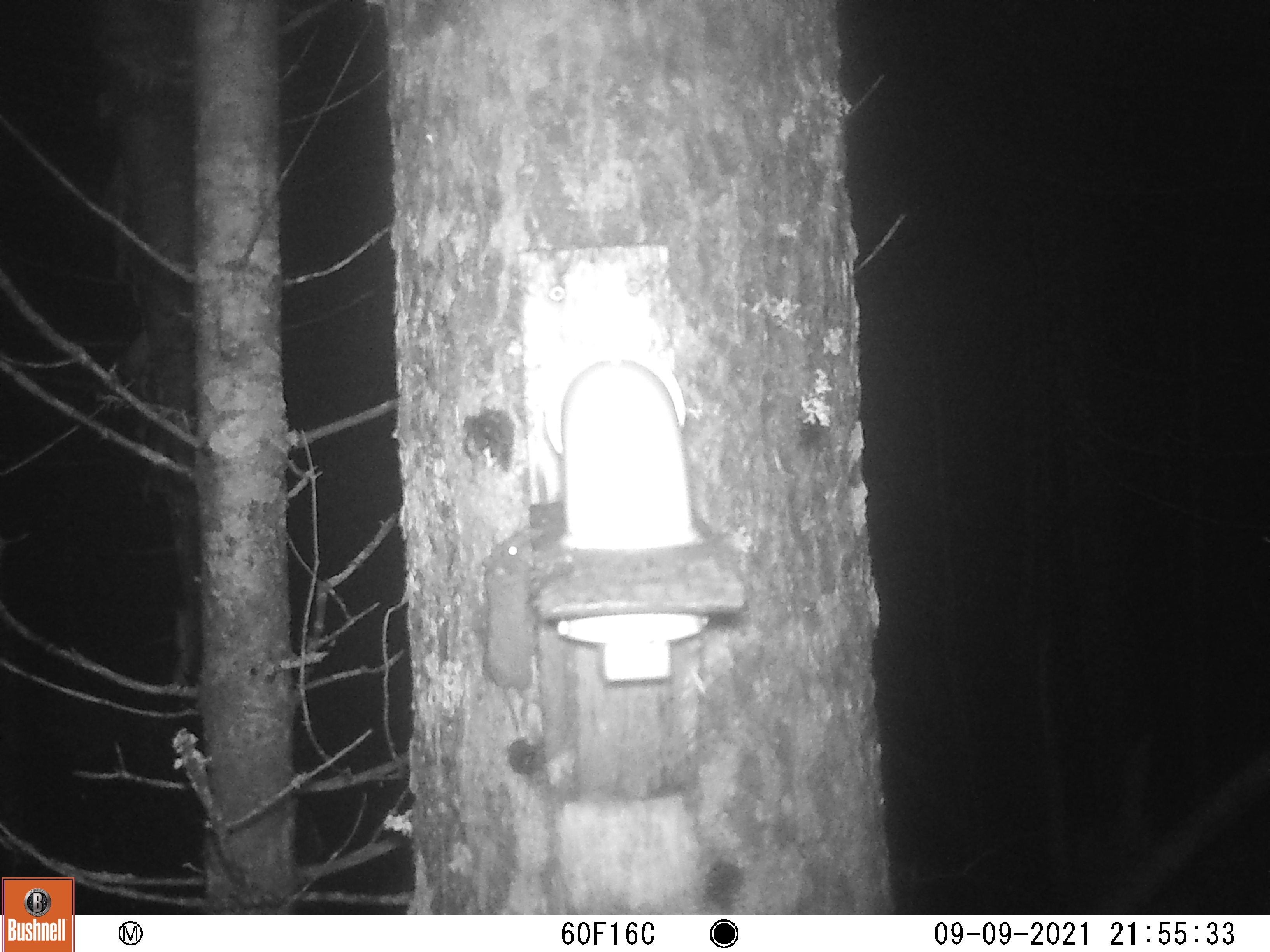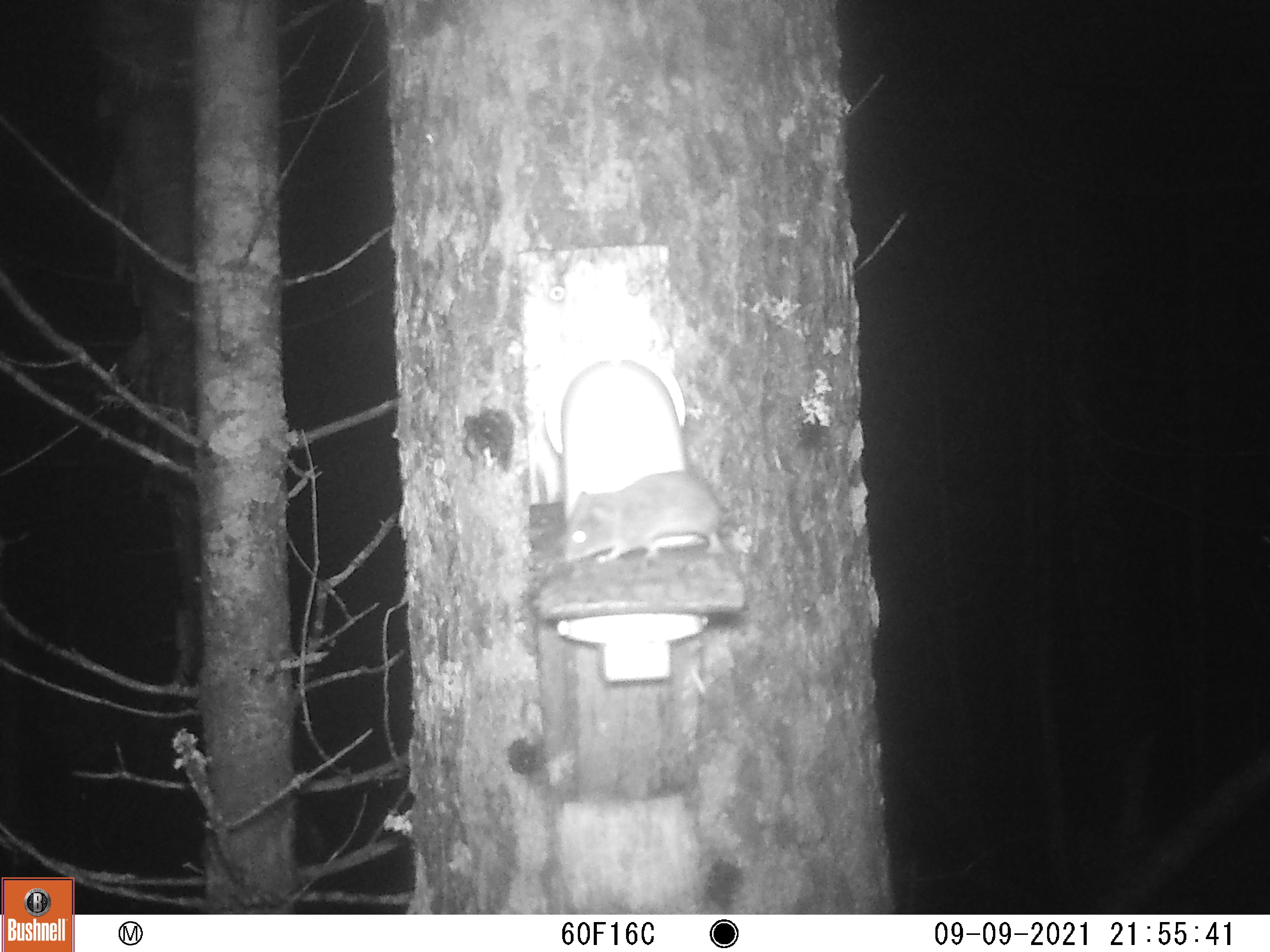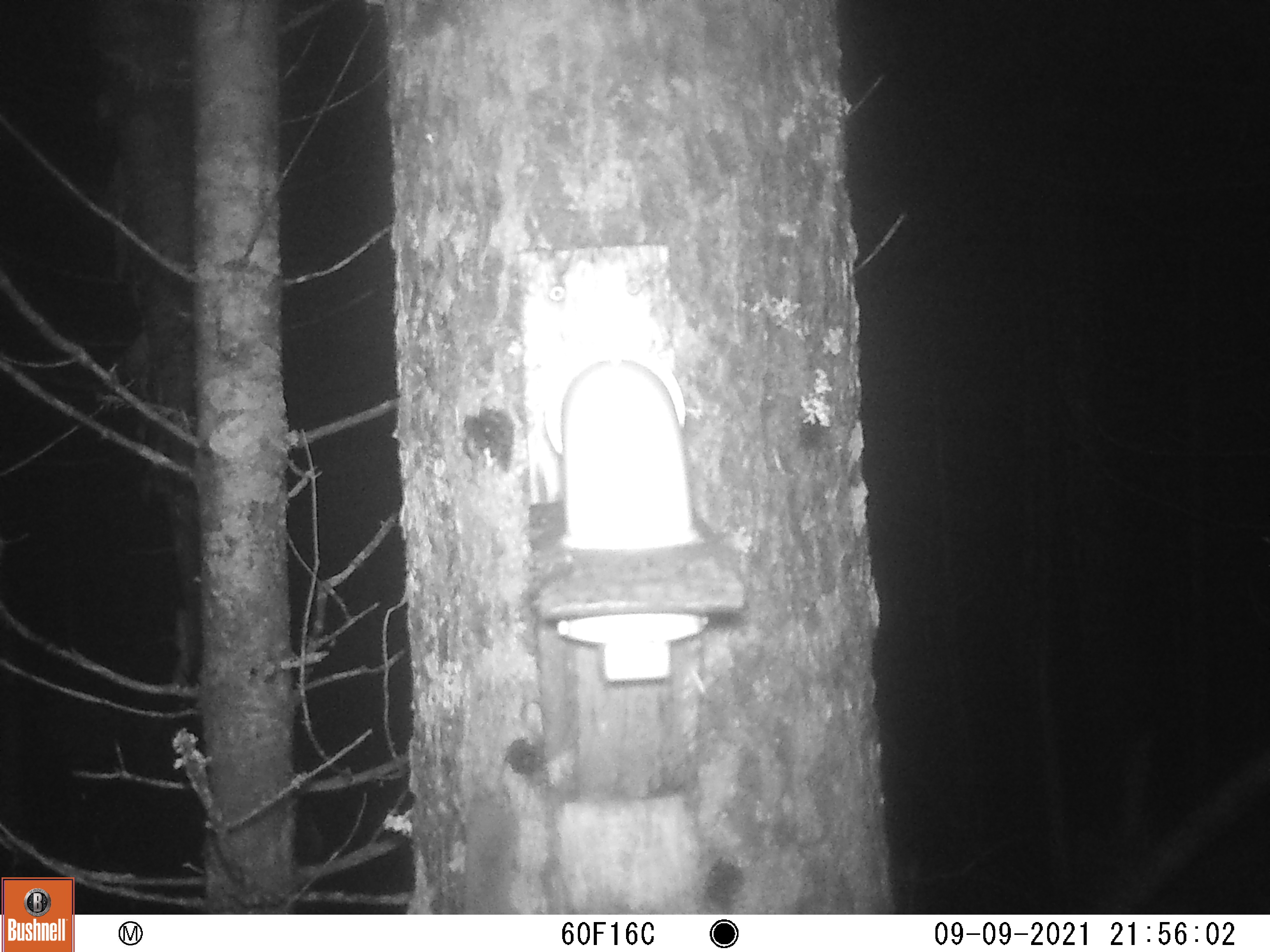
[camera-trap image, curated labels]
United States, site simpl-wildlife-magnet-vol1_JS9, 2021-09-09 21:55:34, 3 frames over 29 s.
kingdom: Animalia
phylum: Chordata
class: Mammalia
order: Rodentia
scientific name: Rodentia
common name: mouse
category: mouse sp.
Mouse sp. (mouse) (Rodentia).